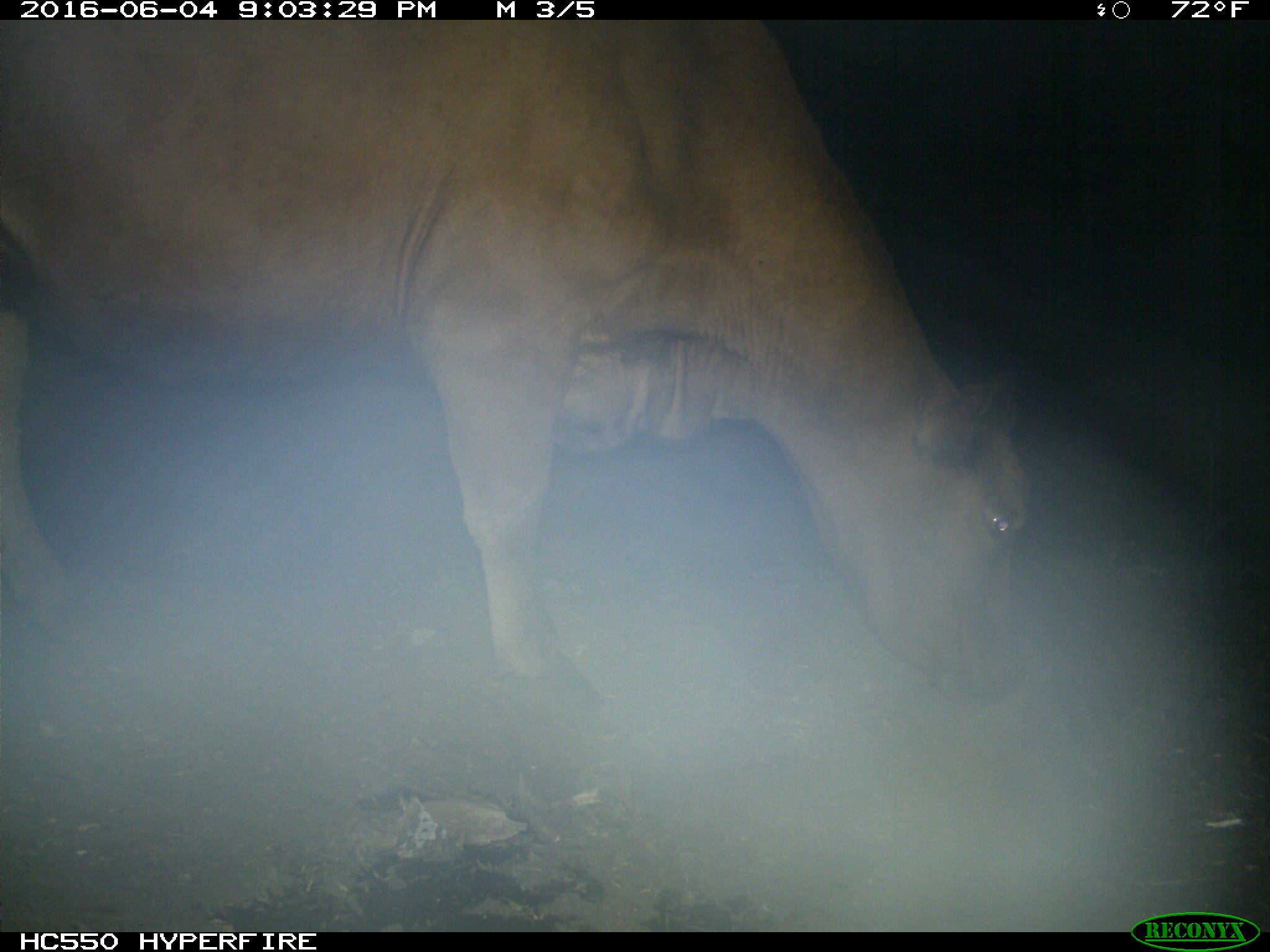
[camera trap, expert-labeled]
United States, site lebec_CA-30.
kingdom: Animalia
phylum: Chordata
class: Mammalia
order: Artiodactyla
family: Bovidae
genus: Bos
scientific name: Bos taurus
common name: domestic cow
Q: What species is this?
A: Bos taurus (domestic cow).